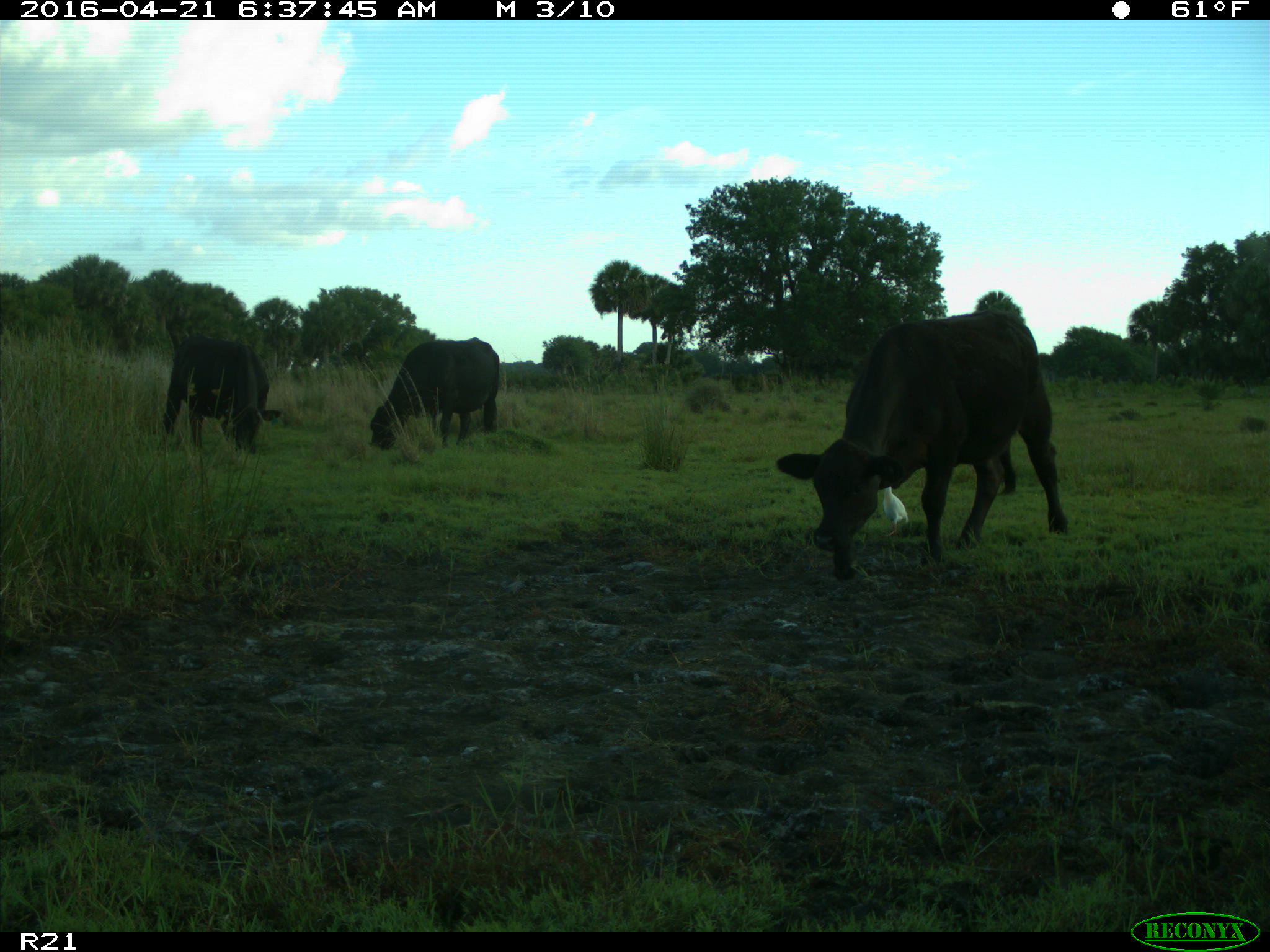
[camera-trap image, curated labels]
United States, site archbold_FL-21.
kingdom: Animalia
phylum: Chordata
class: Mammalia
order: Artiodactyla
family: Bovidae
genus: Bos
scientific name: Bos taurus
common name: domestic cow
Bos taurus (domestic cow).